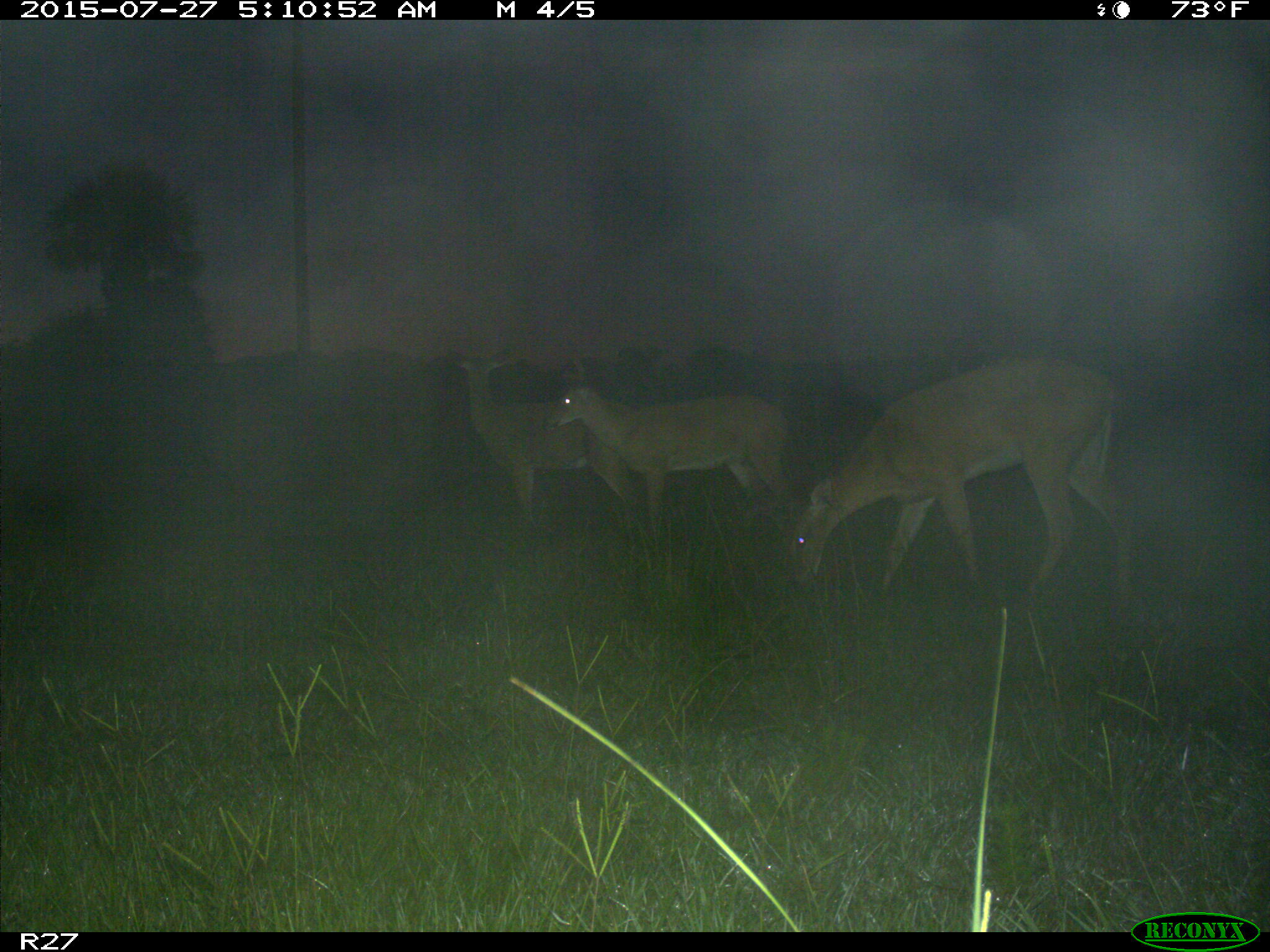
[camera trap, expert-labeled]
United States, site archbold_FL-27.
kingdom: Animalia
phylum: Chordata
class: Mammalia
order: Artiodactyla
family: Cervidae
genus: Odocoileus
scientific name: Odocoileus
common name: deer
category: unidentified deer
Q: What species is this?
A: Unidentified deer (deer) (Odocoileus).